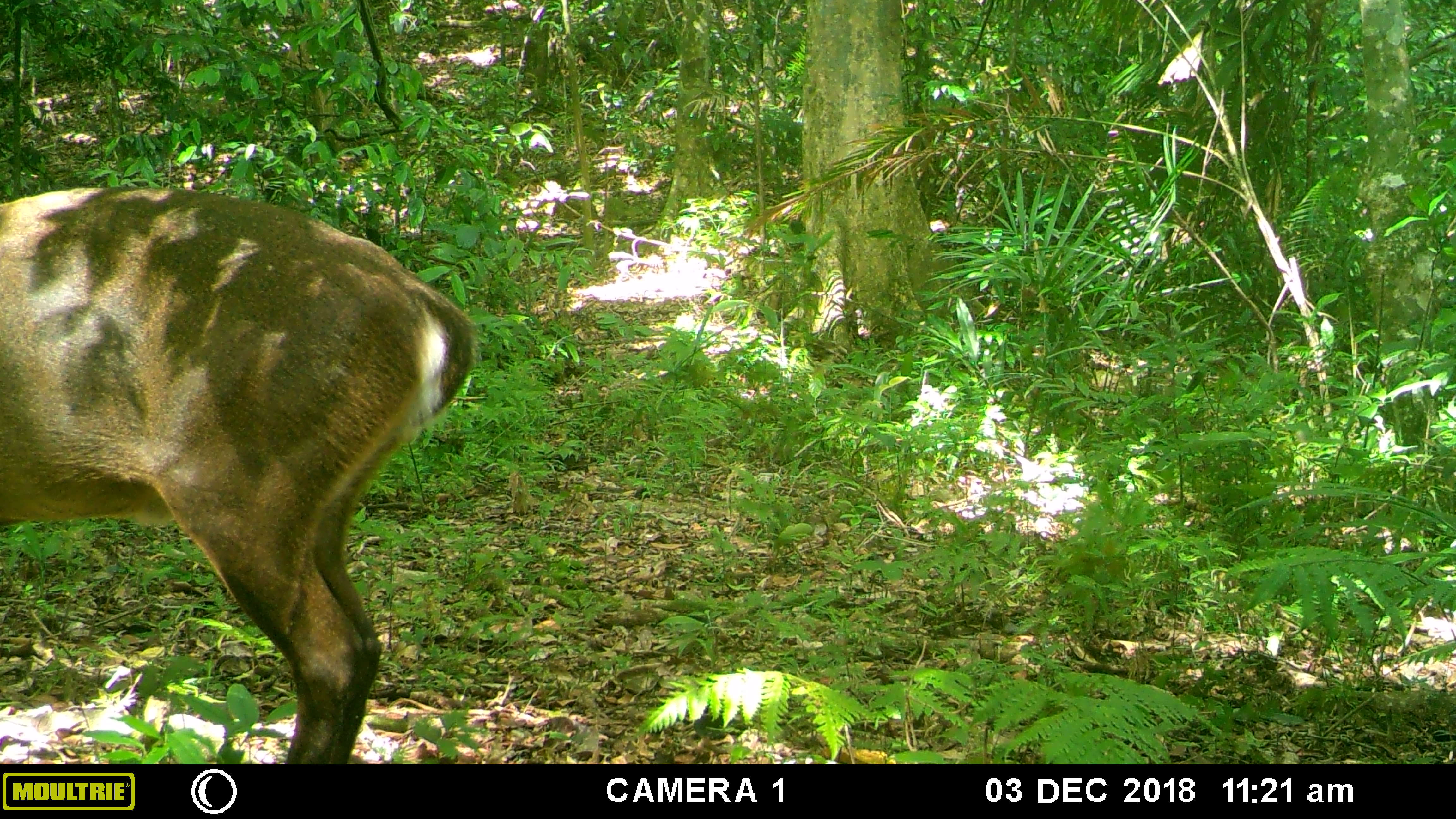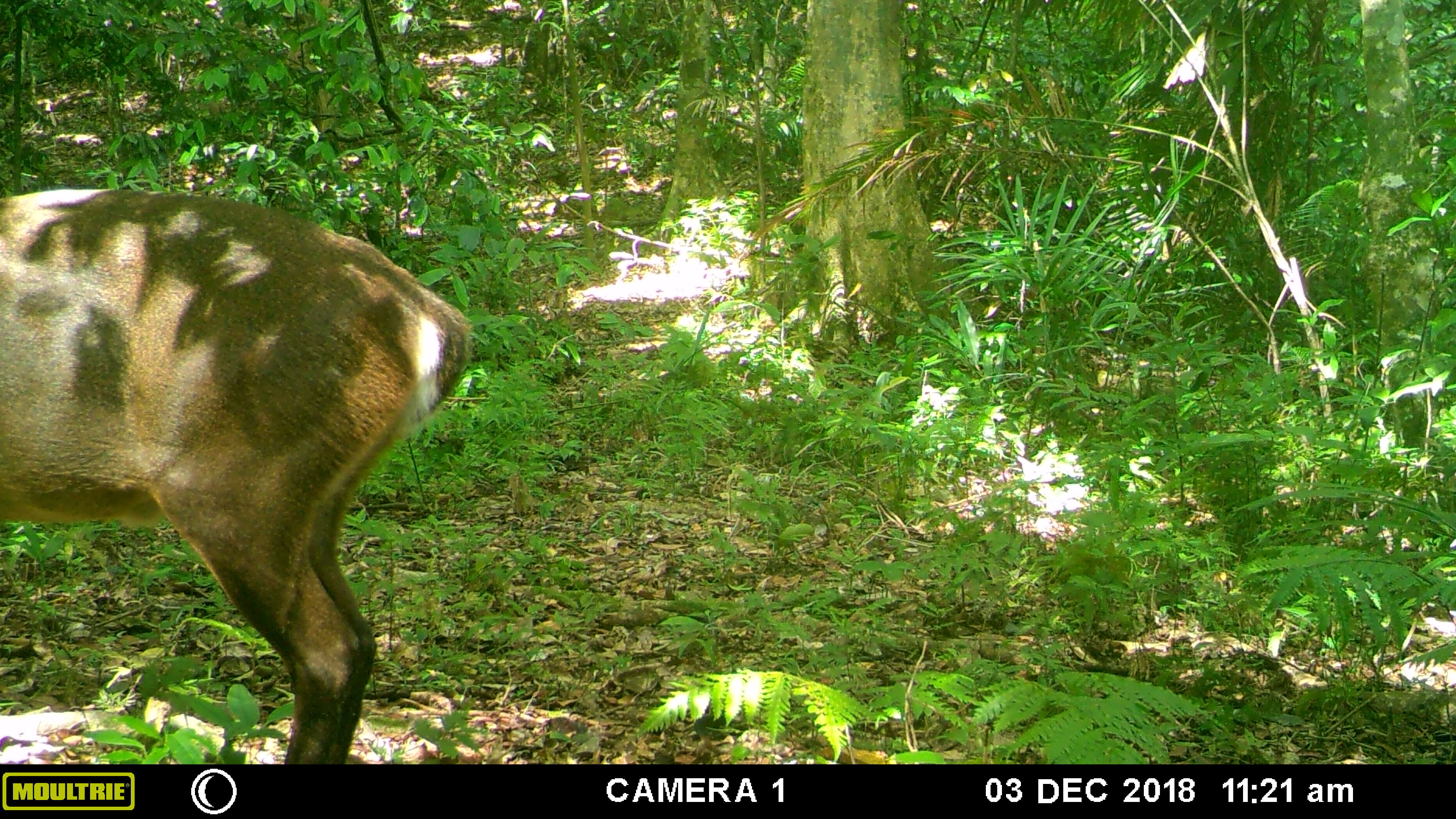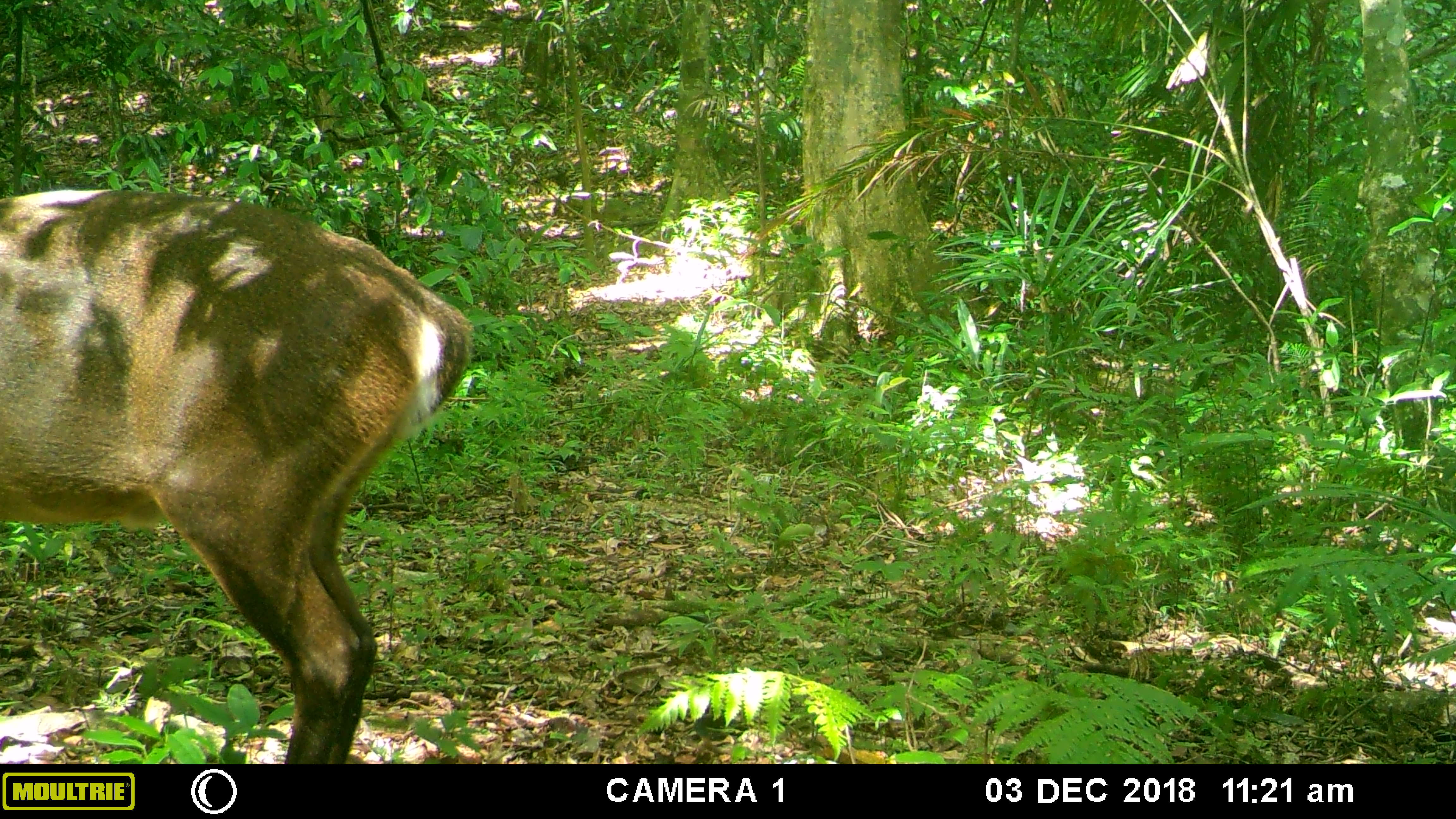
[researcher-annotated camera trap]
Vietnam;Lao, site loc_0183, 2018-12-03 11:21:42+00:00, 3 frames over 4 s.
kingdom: Animalia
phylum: Chordata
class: Mammalia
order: Artiodactyla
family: Cervidae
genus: Muntiacus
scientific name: Muntiacus vuquangensis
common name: large-antlered muntjac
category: large antlered muntjac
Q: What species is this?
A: Large antlered muntjac (large-antlered muntjac) (Muntiacus vuquangensis).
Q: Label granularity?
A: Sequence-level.